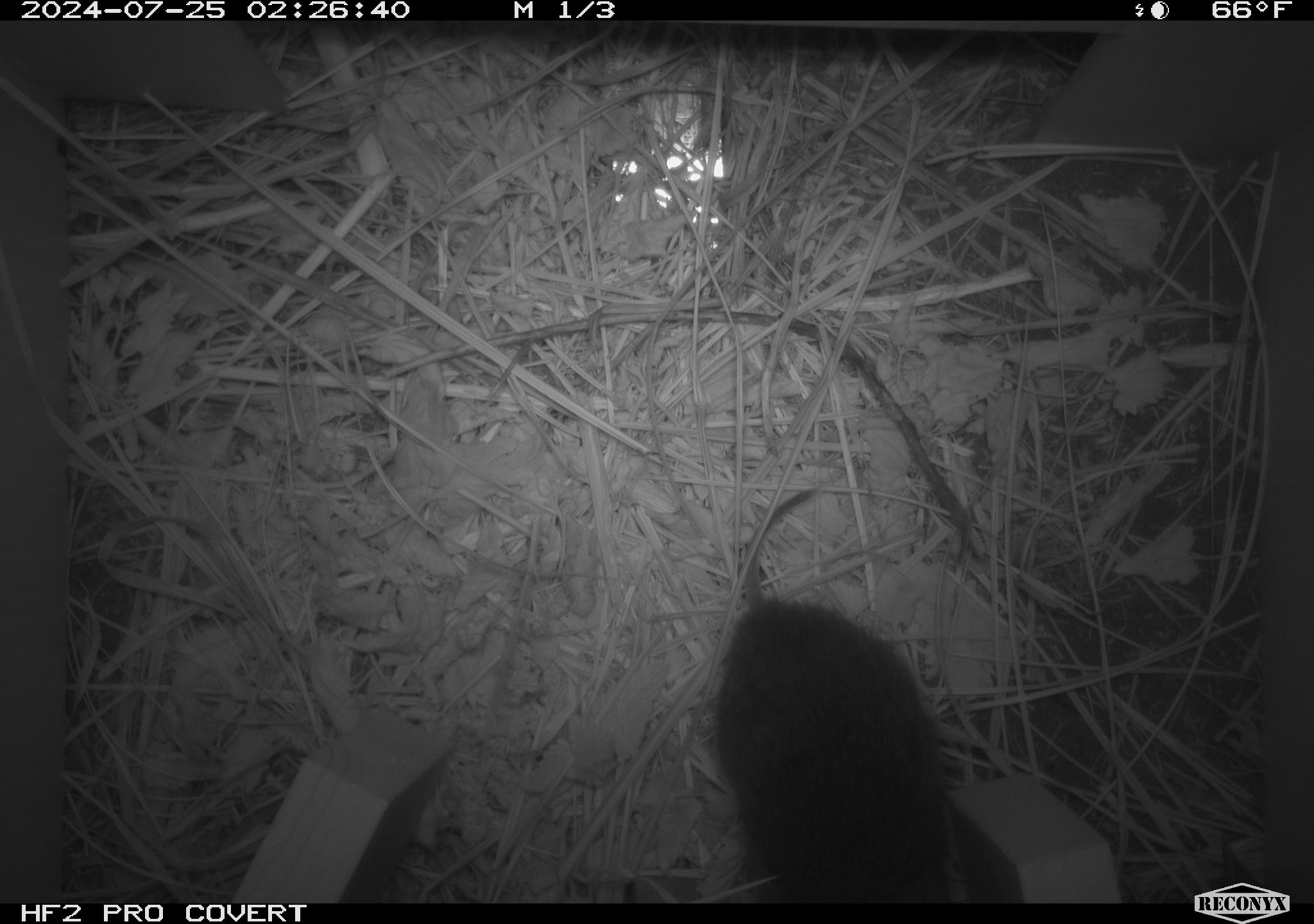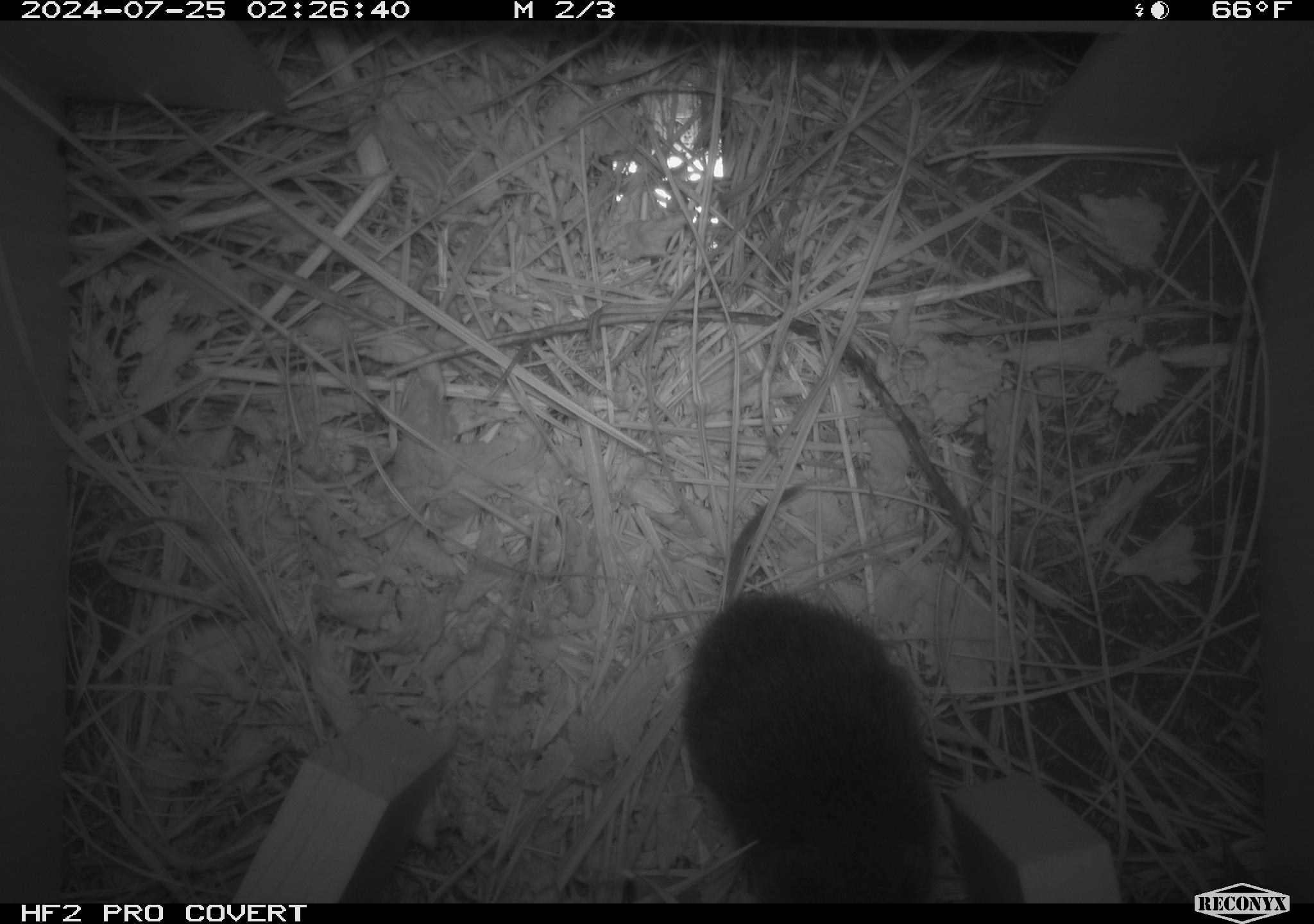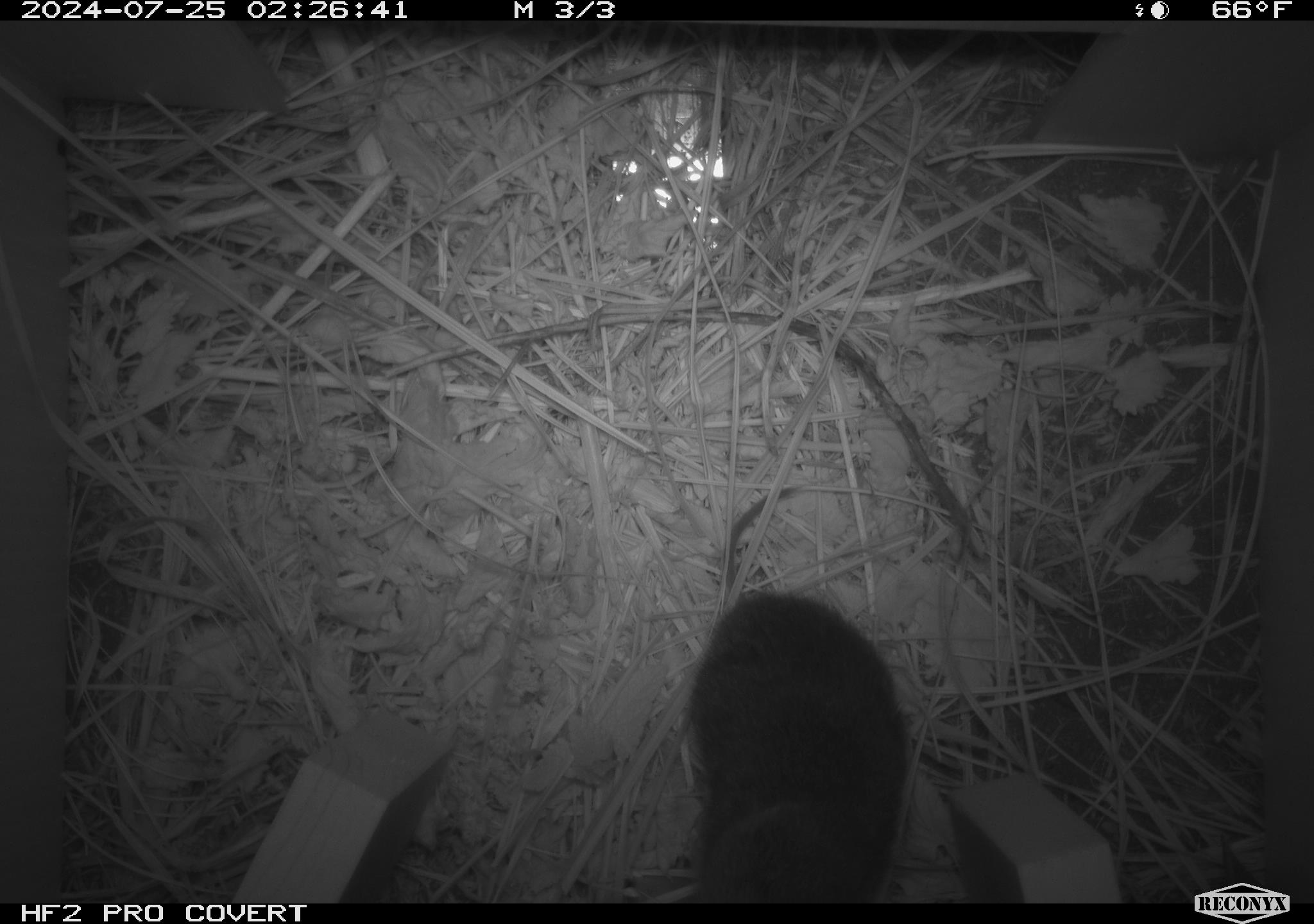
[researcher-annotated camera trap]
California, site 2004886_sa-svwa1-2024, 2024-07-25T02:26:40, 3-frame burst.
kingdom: Animalia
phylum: Chordata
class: Mammalia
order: Rodentia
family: Cricetidae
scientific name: Arvicolinae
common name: voles, lemmings, and muskrats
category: arvicolinae subfamily